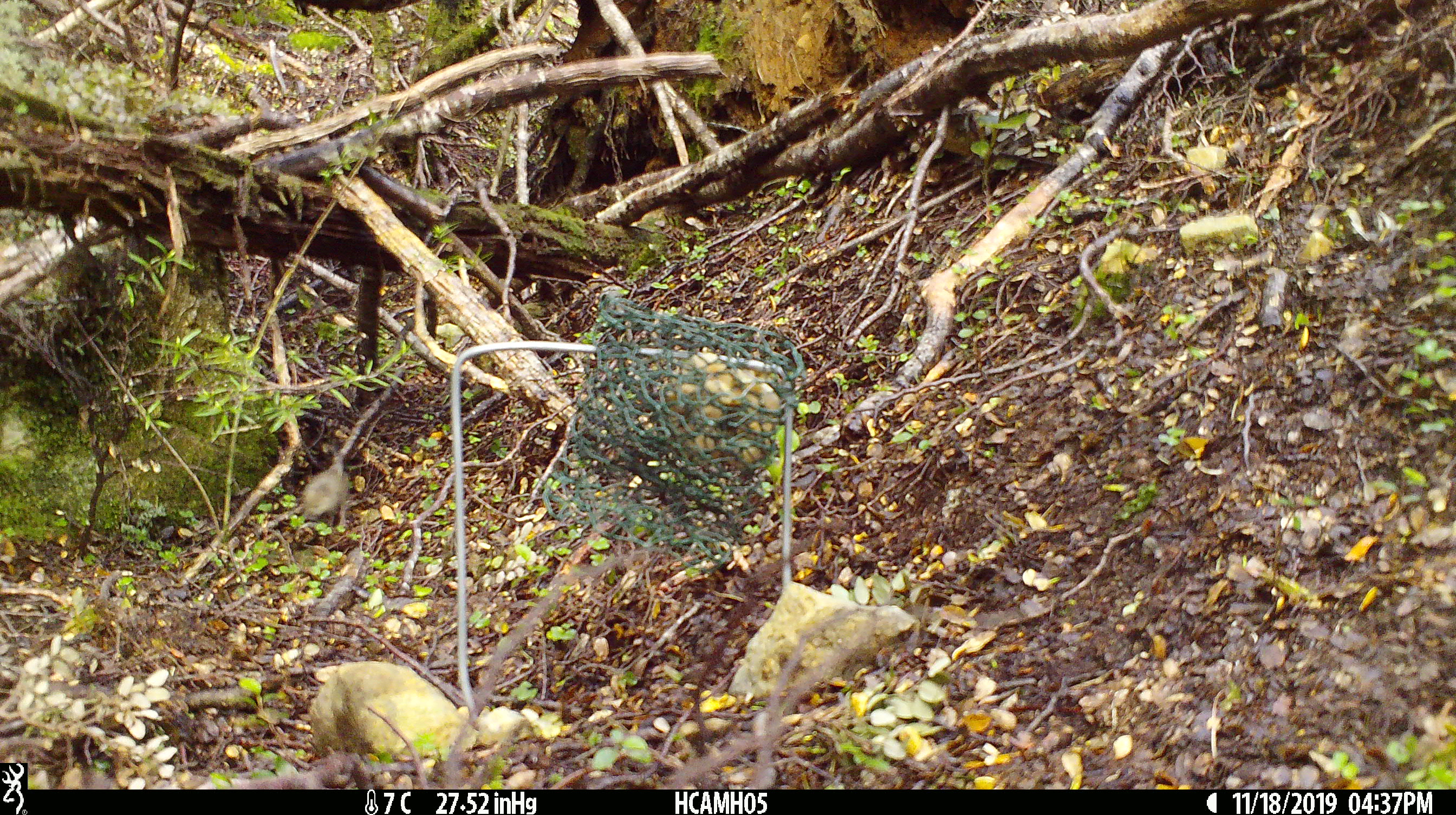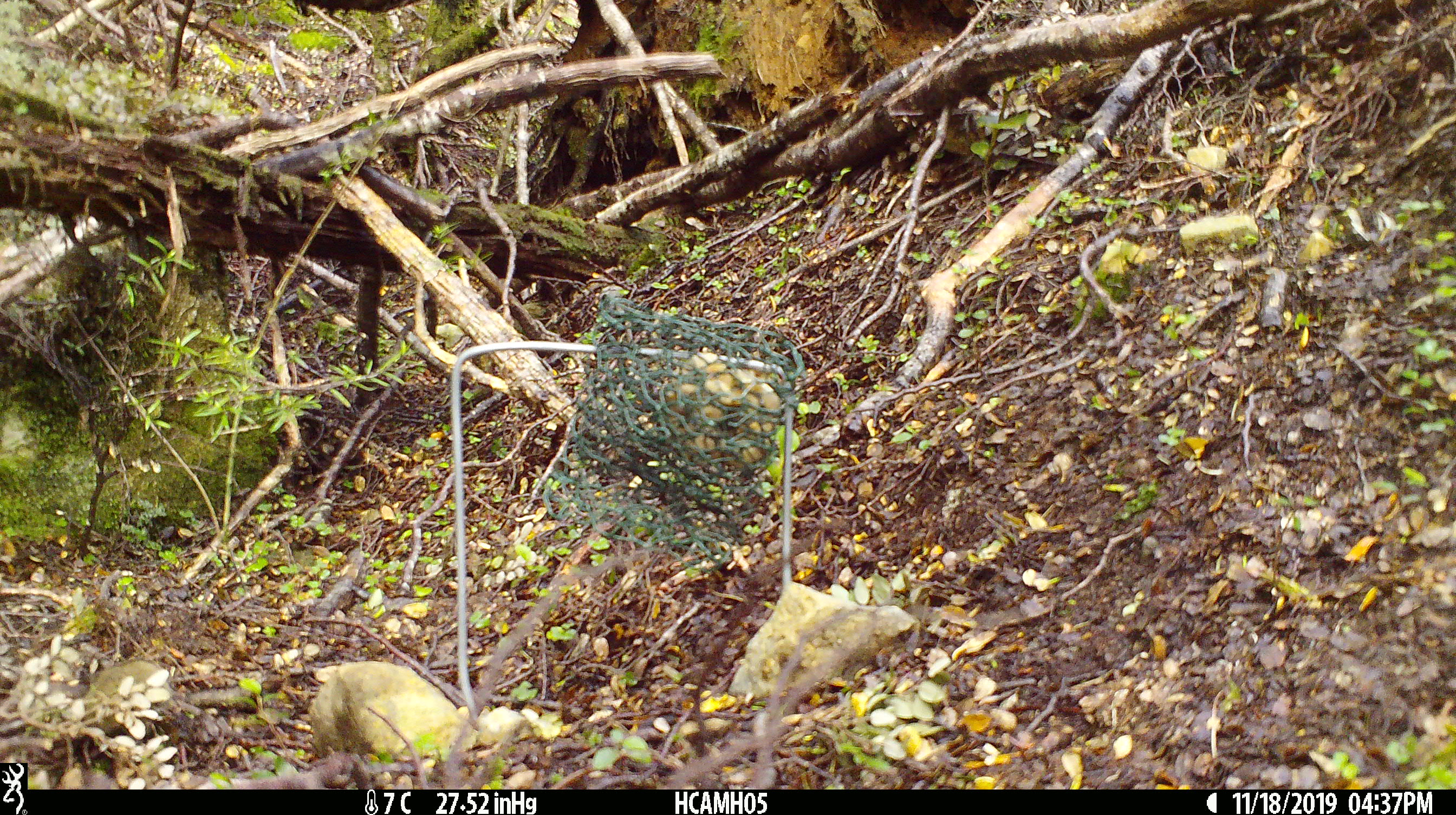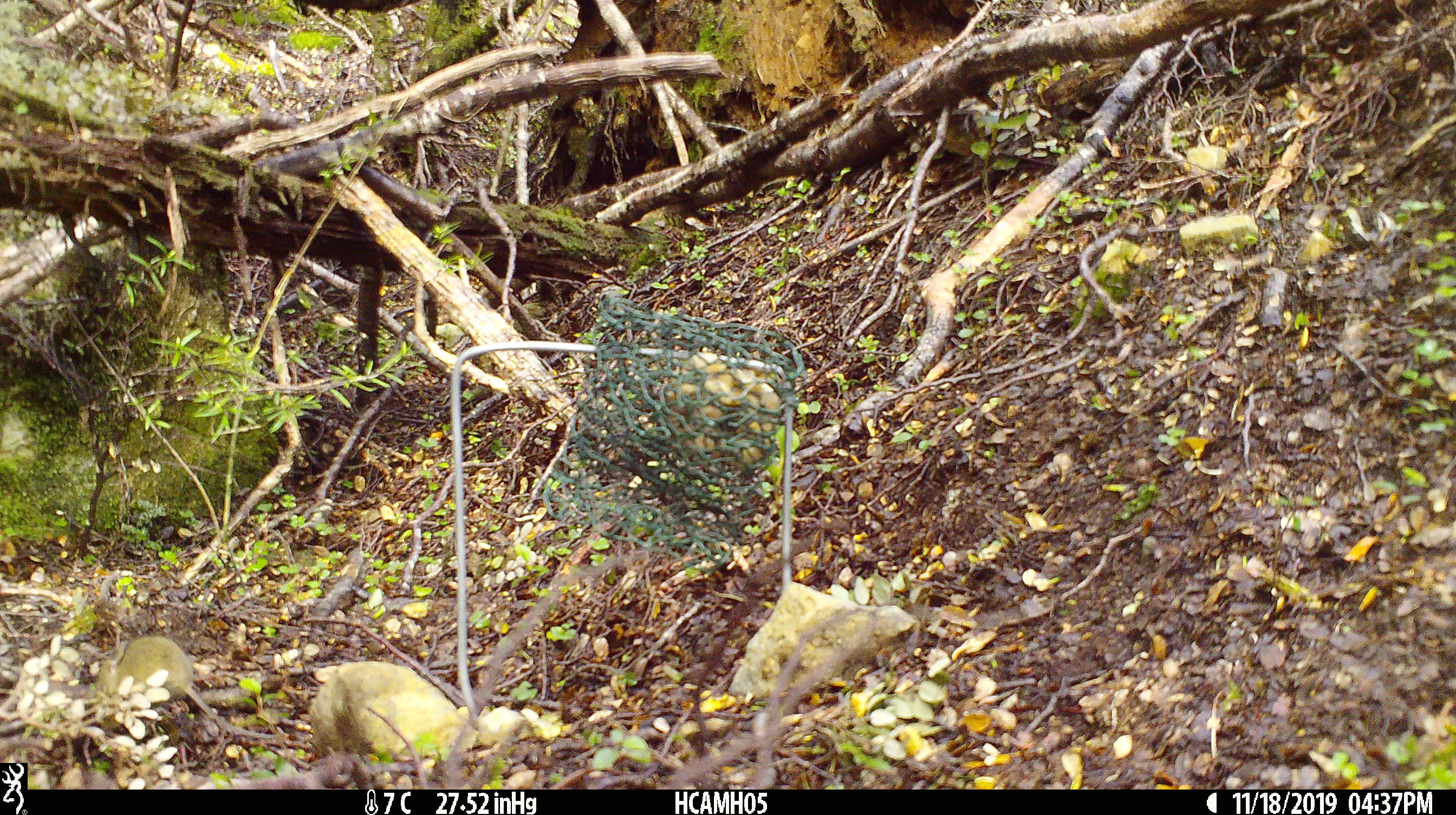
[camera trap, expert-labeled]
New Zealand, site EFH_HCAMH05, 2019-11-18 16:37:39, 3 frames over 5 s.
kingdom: Animalia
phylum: Chordata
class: Mammalia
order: Rodentia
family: Muridae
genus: Mus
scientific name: Mus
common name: mouse